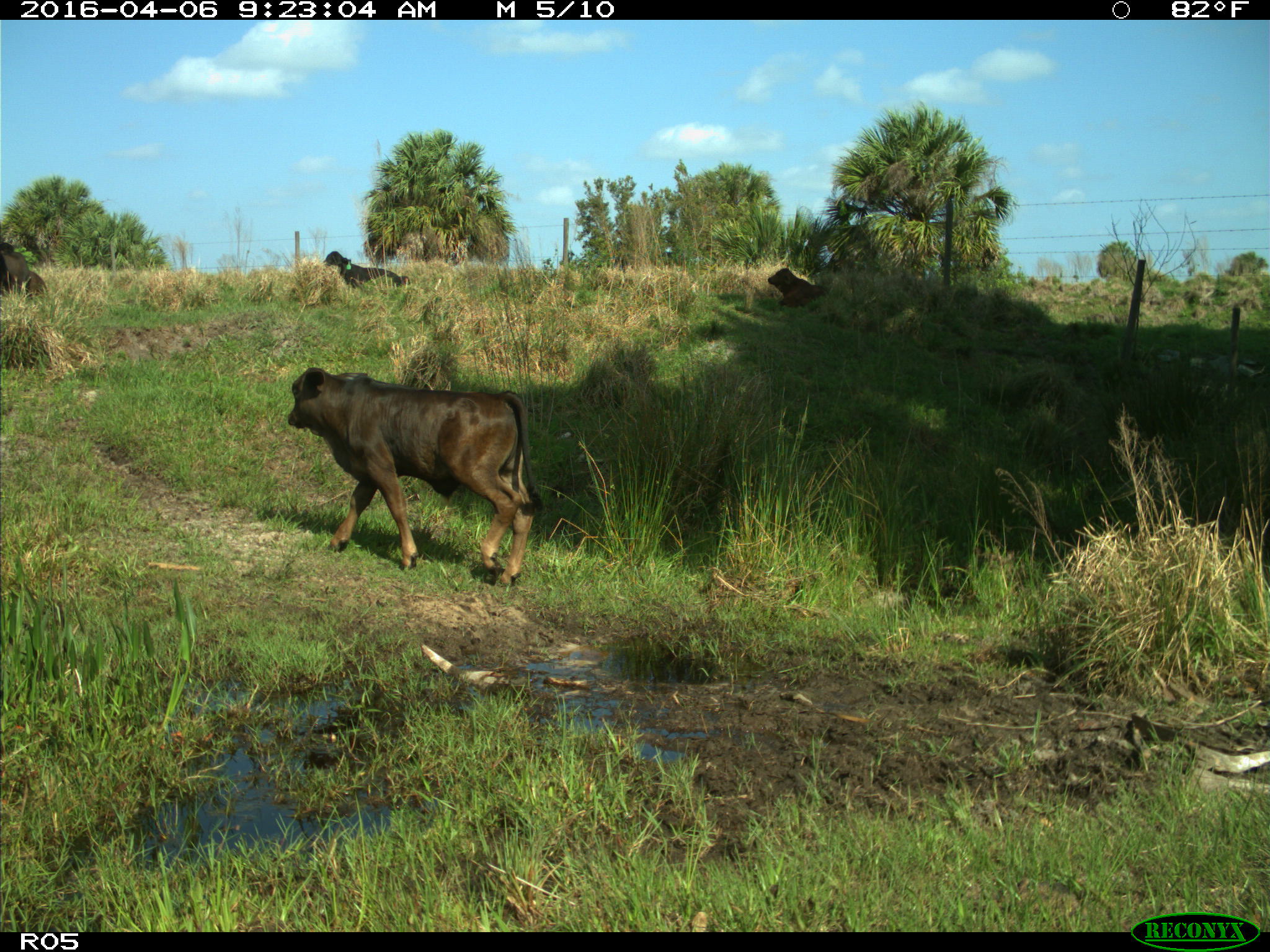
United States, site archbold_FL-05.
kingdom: Animalia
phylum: Chordata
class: Mammalia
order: Artiodactyla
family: Bovidae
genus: Bos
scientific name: Bos taurus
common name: domestic cow